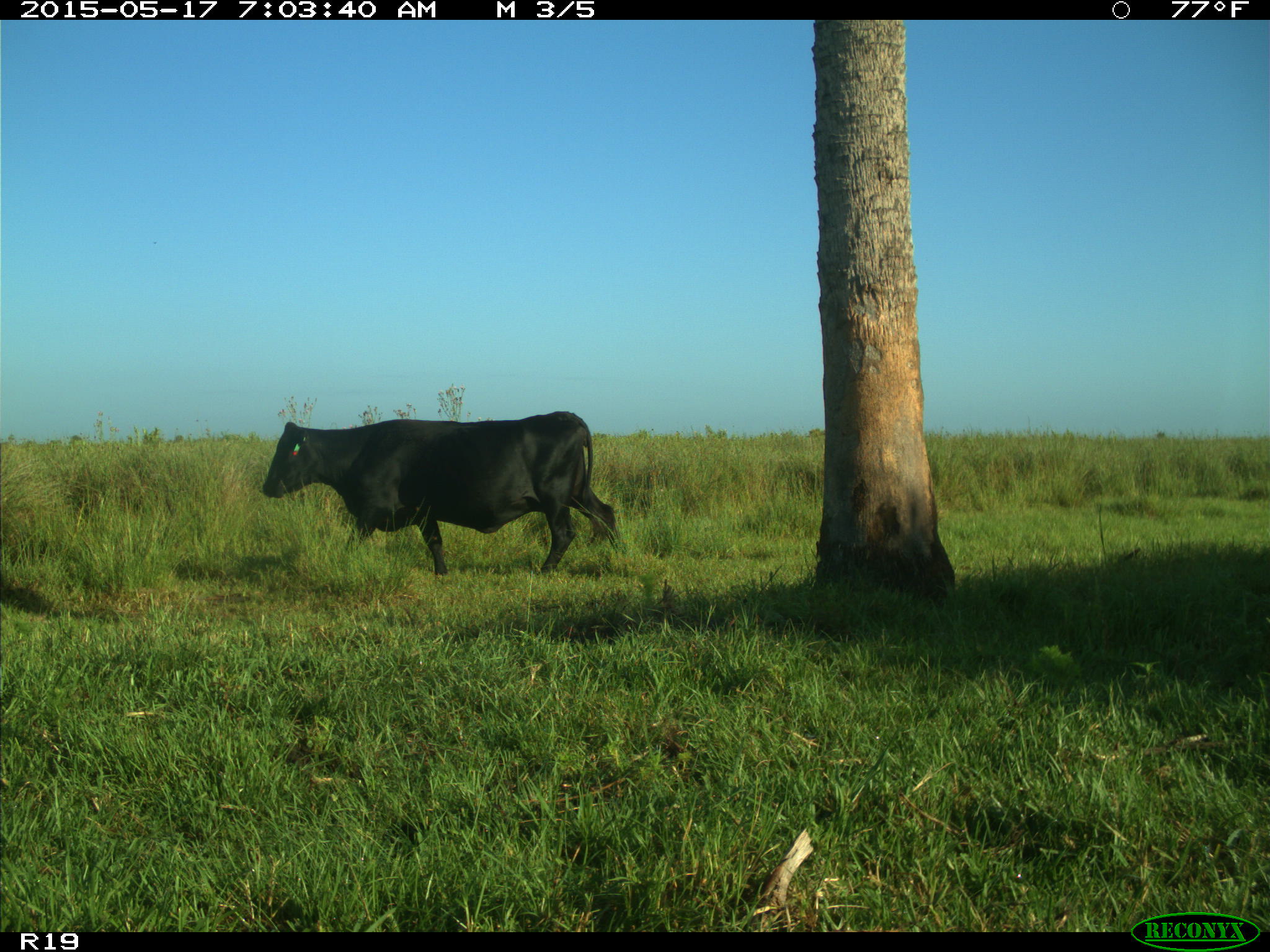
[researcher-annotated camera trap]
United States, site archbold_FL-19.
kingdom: Animalia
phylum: Chordata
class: Mammalia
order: Artiodactyla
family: Bovidae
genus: Bos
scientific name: Bos taurus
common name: domestic cow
Bos taurus (domestic cow).